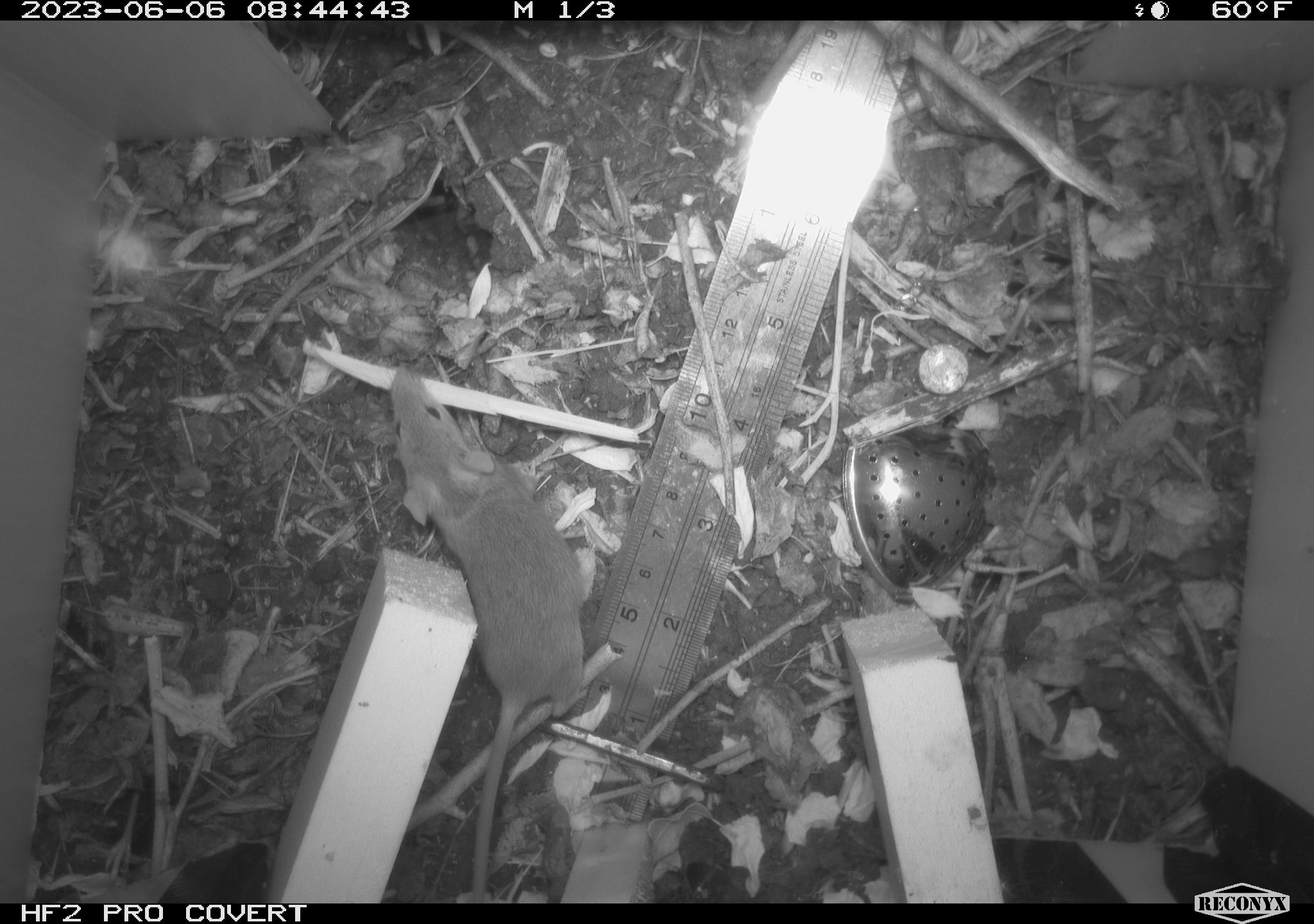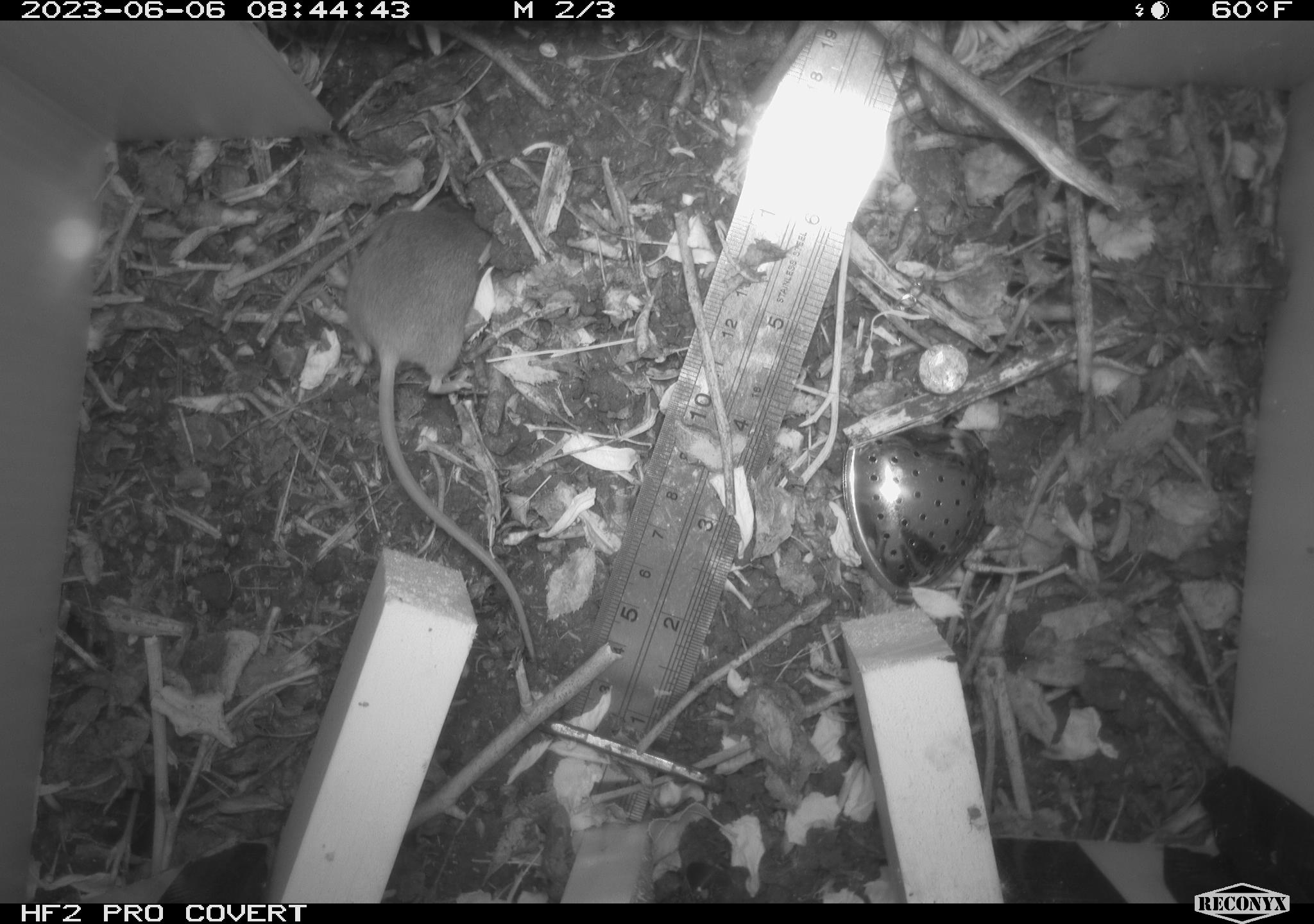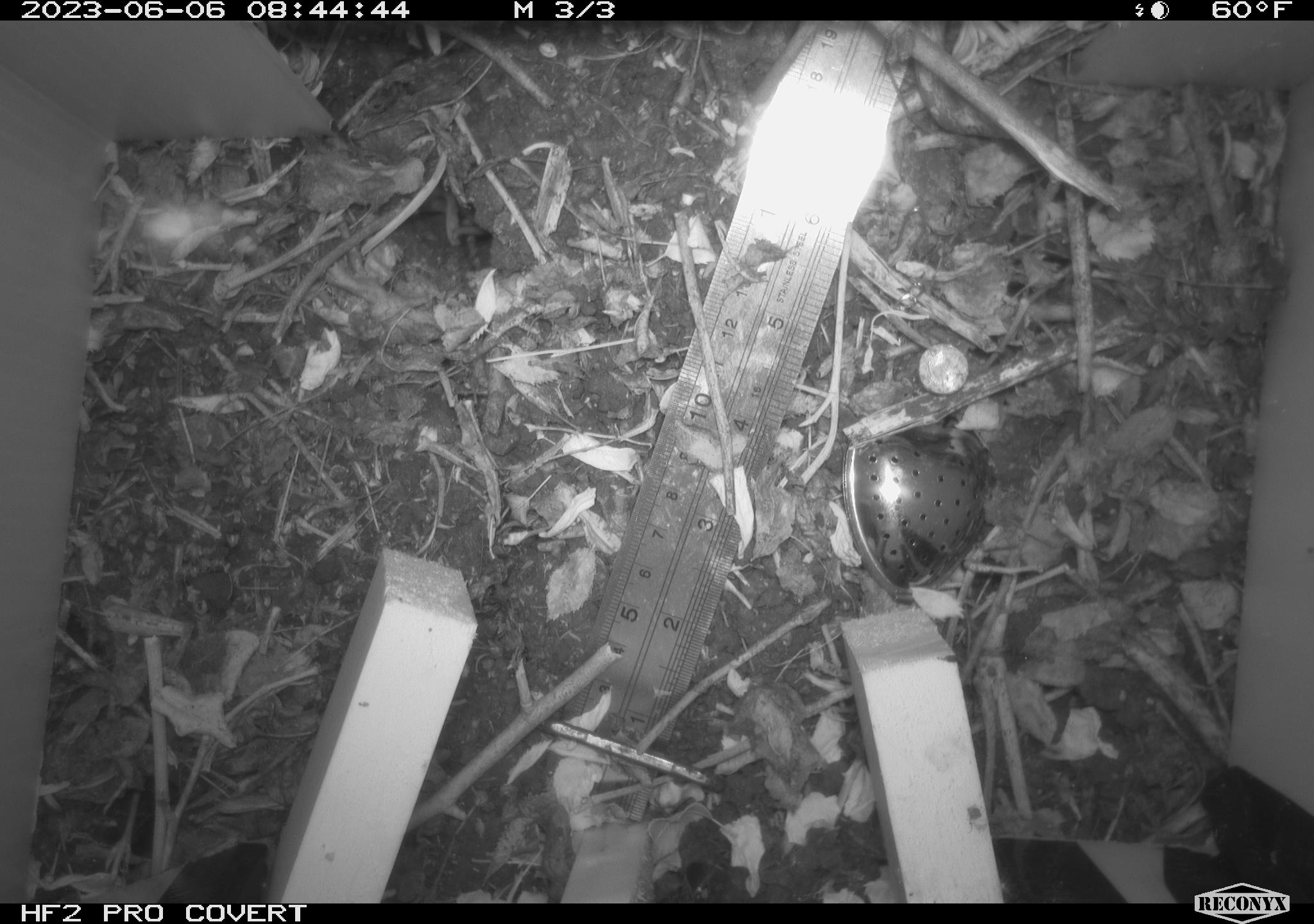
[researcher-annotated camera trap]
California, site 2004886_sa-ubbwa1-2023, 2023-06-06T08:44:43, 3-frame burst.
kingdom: Animalia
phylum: Chordata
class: Mammalia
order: Rodentia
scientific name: Rodentia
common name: rodent